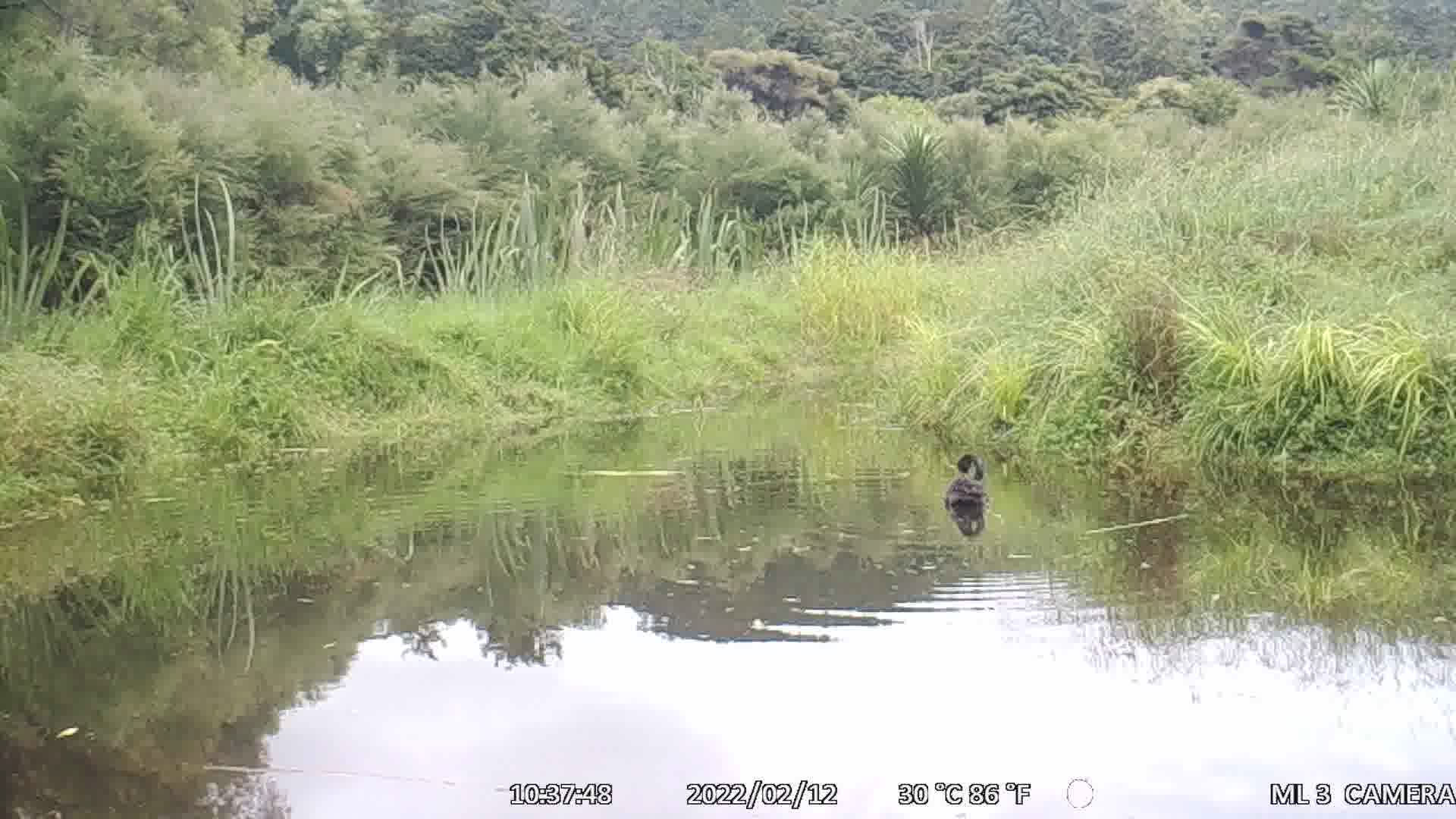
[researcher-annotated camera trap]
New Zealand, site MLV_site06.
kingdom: Animalia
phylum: Chordata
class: Aves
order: Anseriformes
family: Anatidae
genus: Cygnus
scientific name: Cygnus sumnerensis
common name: new zealand swan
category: swan